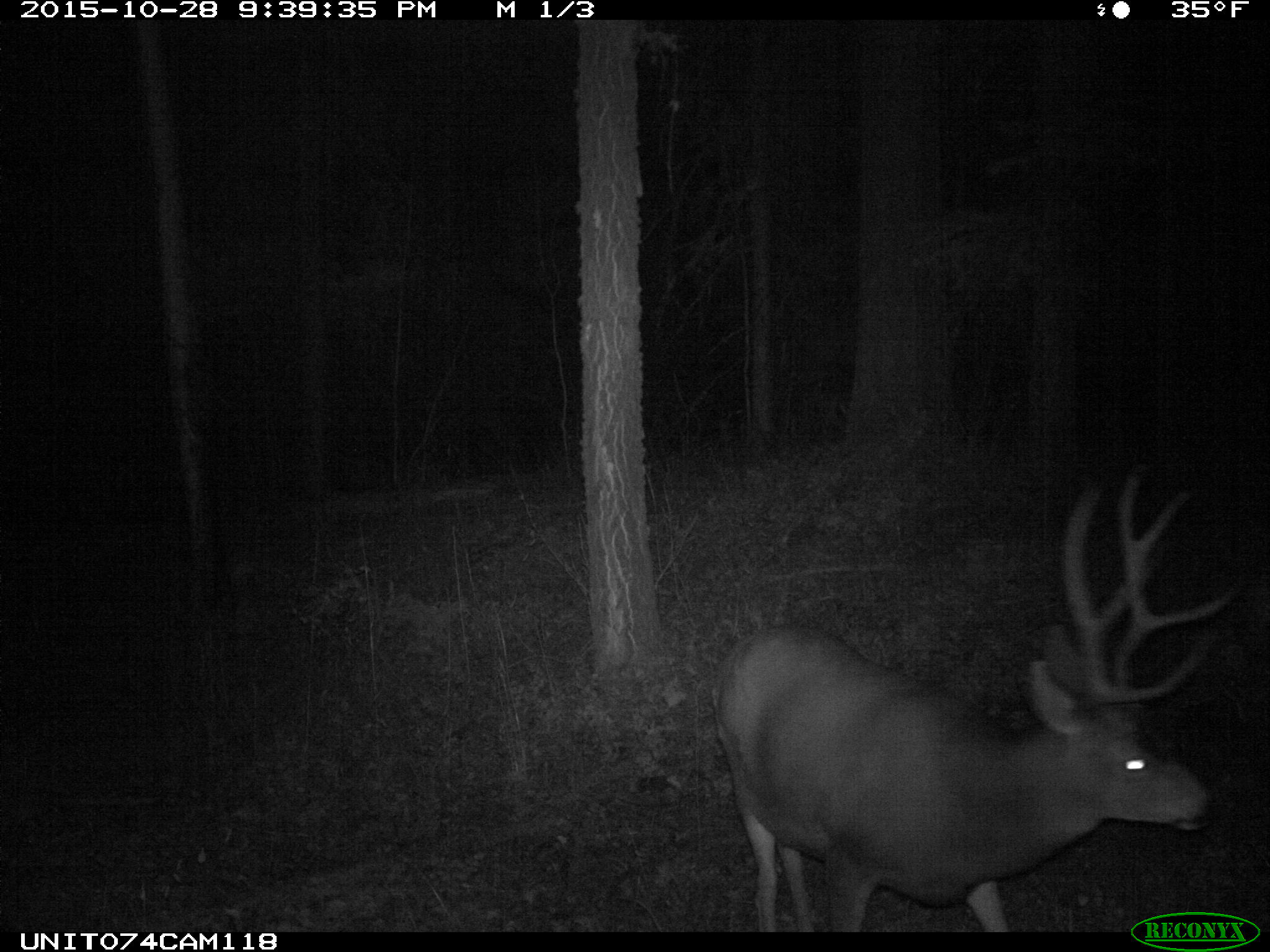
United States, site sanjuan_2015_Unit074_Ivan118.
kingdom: Animalia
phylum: Chordata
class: Mammalia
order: Artiodactyla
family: Cervidae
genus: Odocoileus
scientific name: Odocoileus hemionus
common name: mule deer